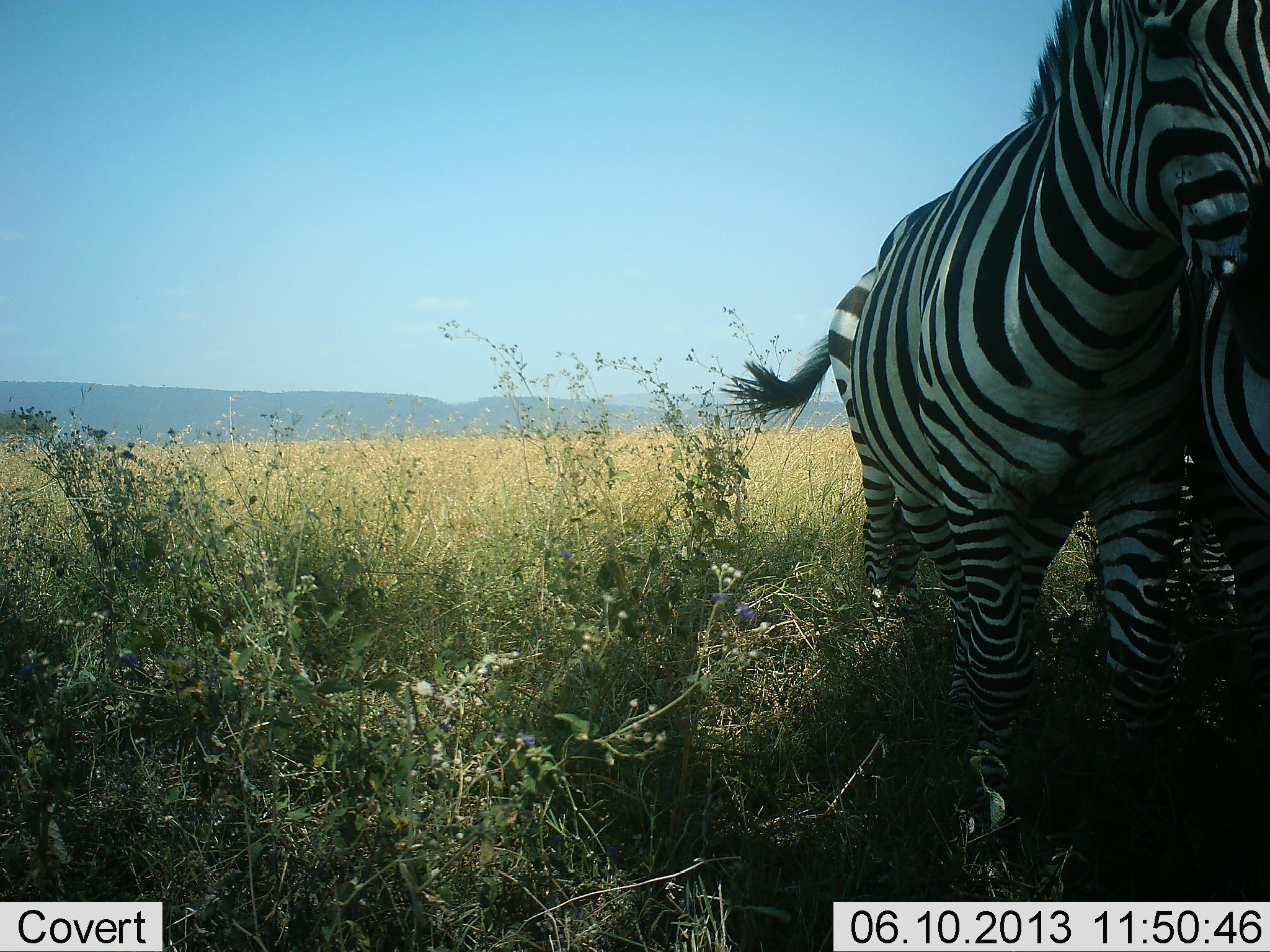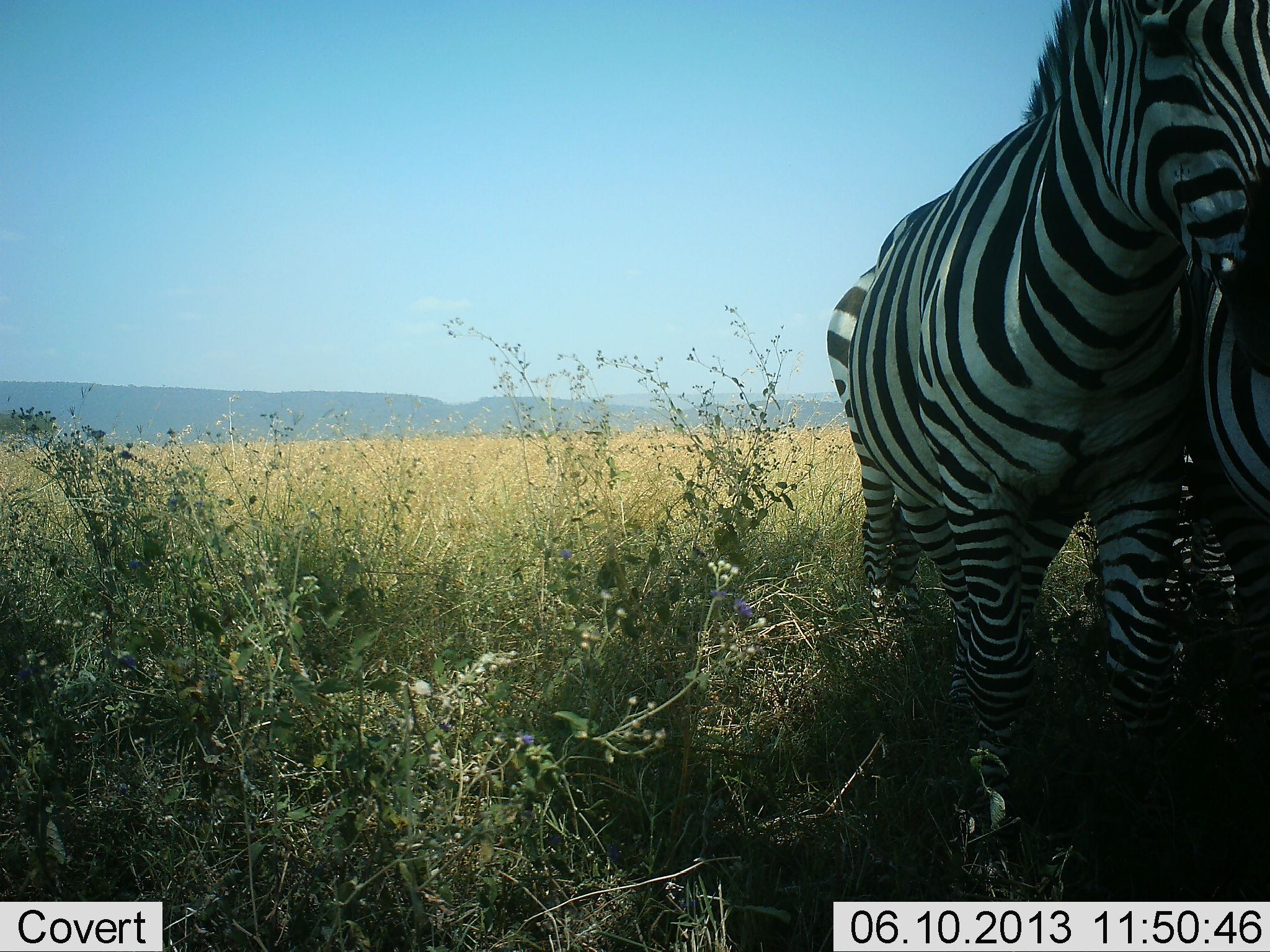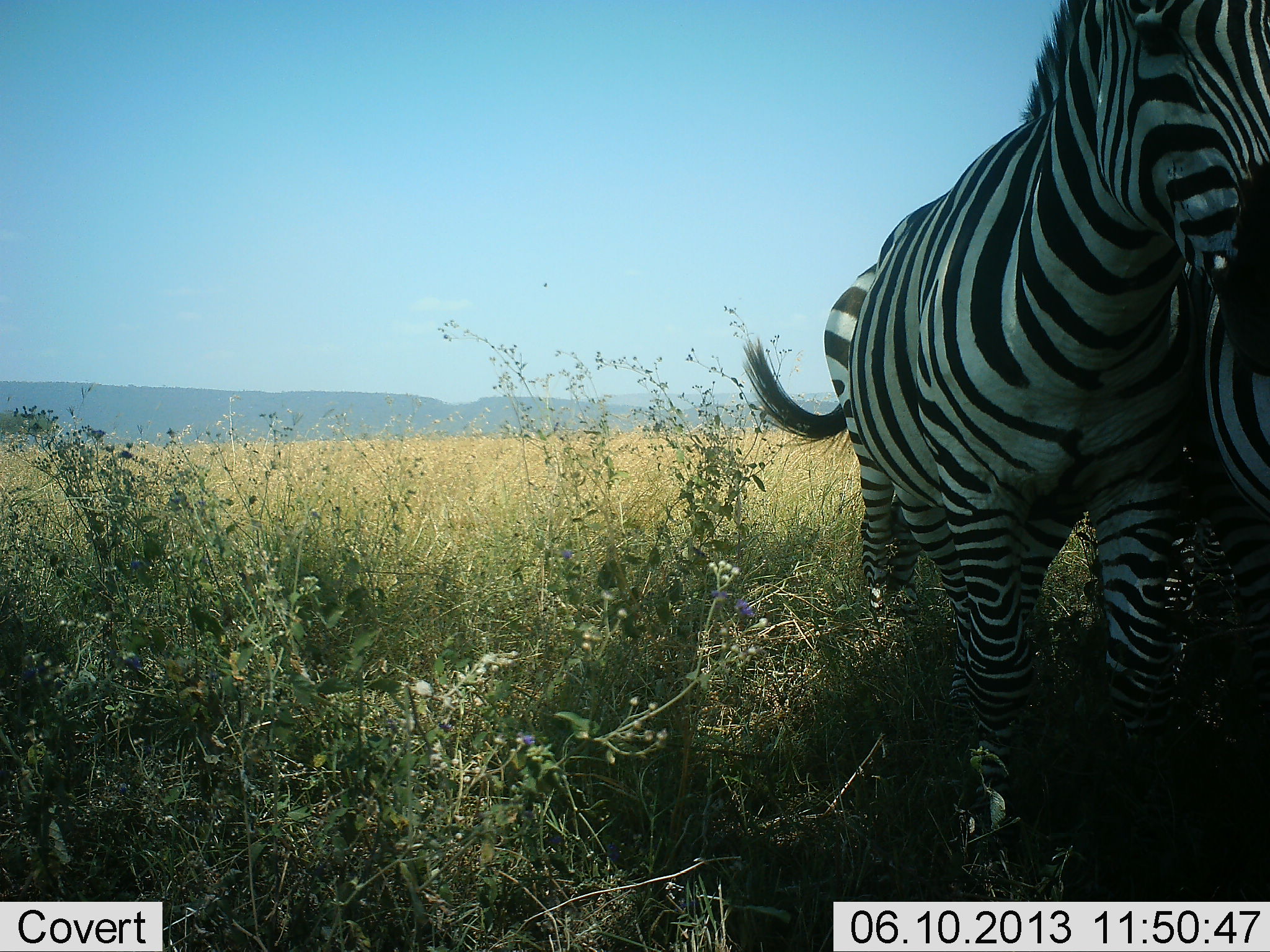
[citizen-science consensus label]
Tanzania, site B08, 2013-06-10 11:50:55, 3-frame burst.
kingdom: Animalia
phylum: Chordata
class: Mammalia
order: Perissodactyla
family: Equidae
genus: Equus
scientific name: Equus quagga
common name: plains zebra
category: zebra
Zebra (plains zebra) (Equus quagga), count 2. Behavior (volunteer vote fractions): standing 100%, resting 4%, moving 0%, interacting 17%. Young present (vote fraction): 0%. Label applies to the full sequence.